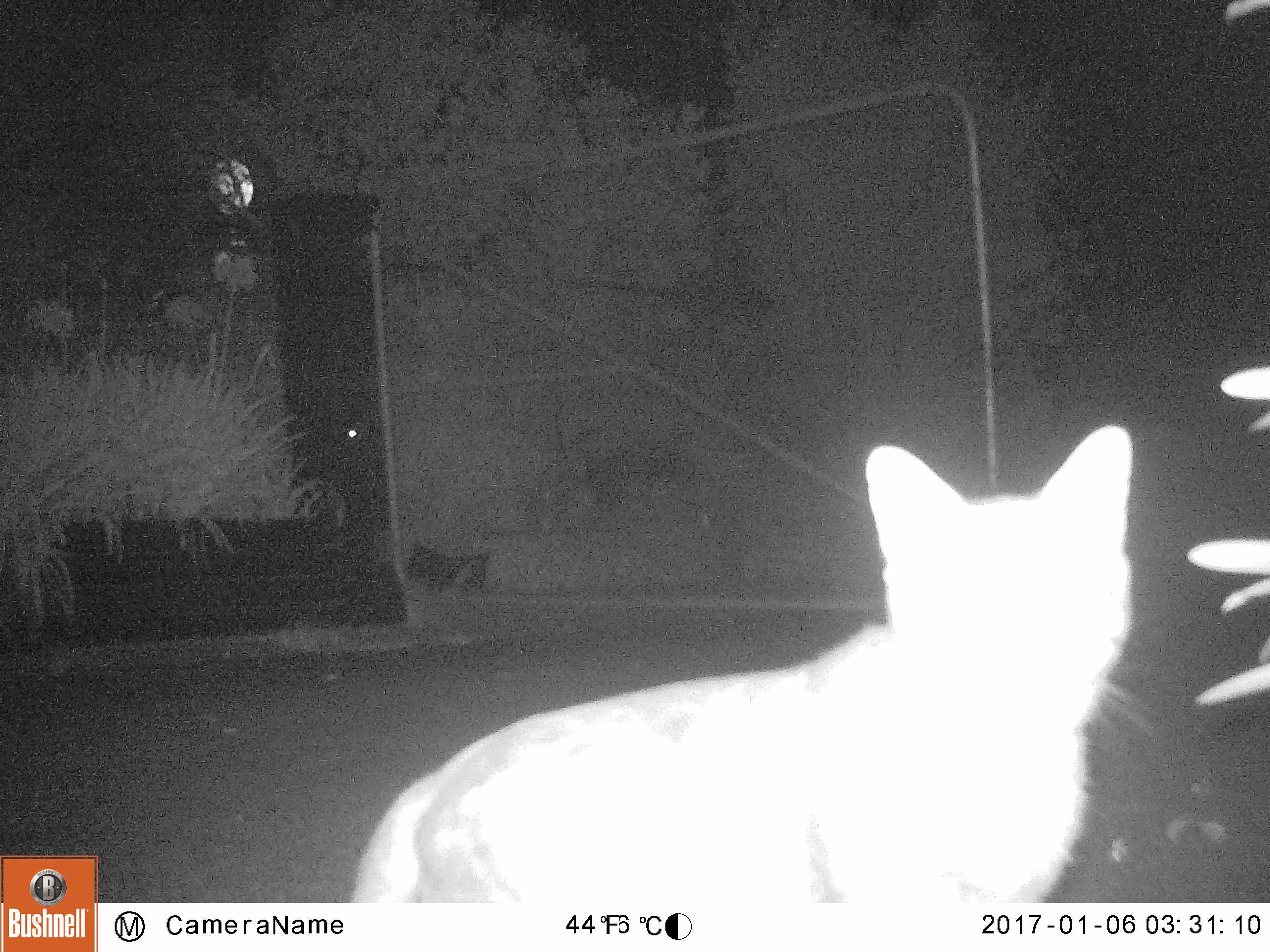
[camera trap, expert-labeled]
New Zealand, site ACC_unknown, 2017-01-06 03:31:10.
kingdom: Animalia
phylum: Chordata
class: Mammalia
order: Carnivora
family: Felidae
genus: Felis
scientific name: Felis catus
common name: domestic cat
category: cat